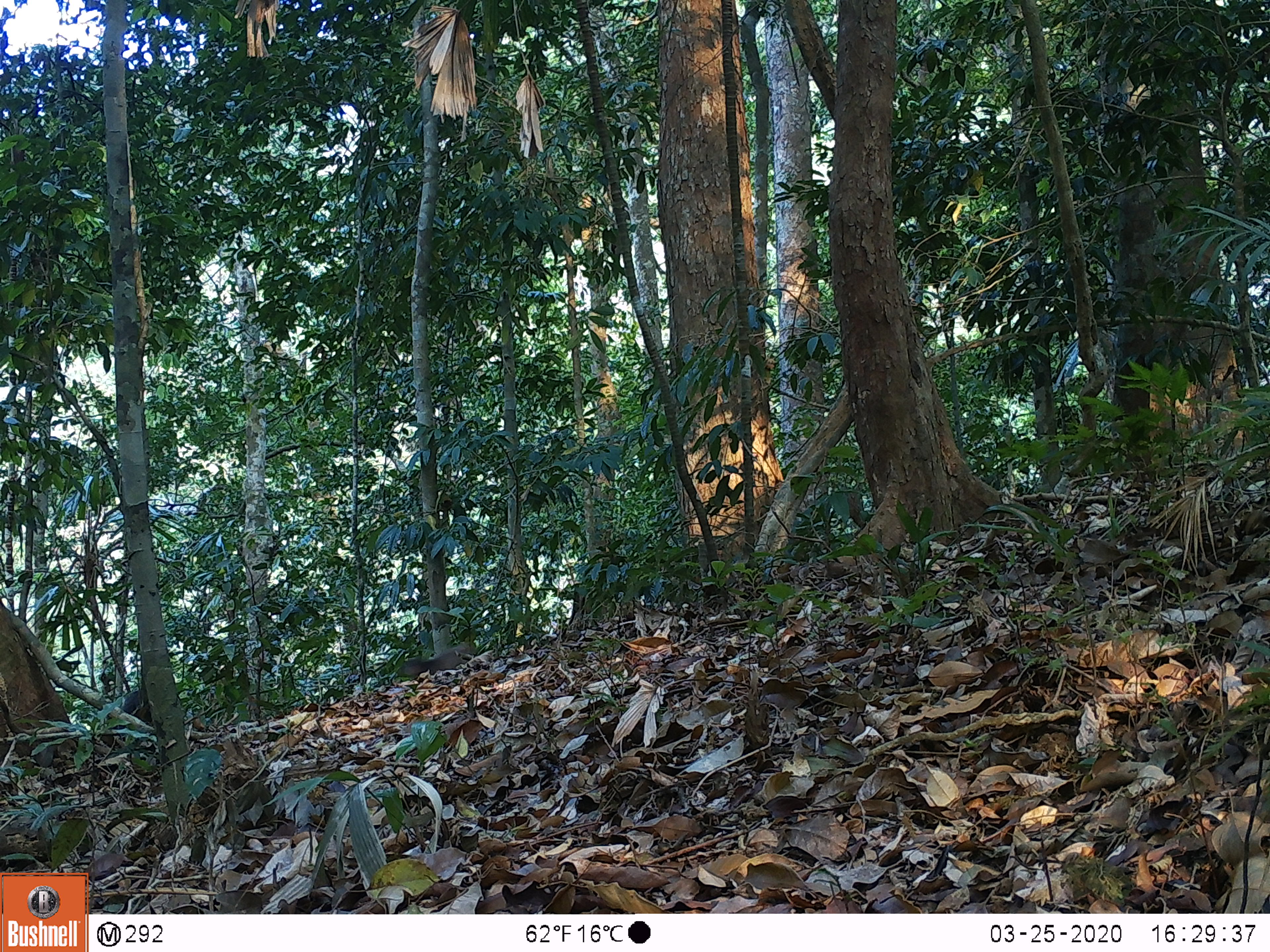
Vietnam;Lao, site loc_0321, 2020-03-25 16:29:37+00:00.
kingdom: Animalia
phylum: Chordata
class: Mammalia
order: Primates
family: Cercopithecidae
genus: Macaca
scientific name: Macaca arctoides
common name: stump-tailed macaque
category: stump tailed macaque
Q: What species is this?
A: Stump tailed macaque (stump-tailed macaque) (Macaca arctoides).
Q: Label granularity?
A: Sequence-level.